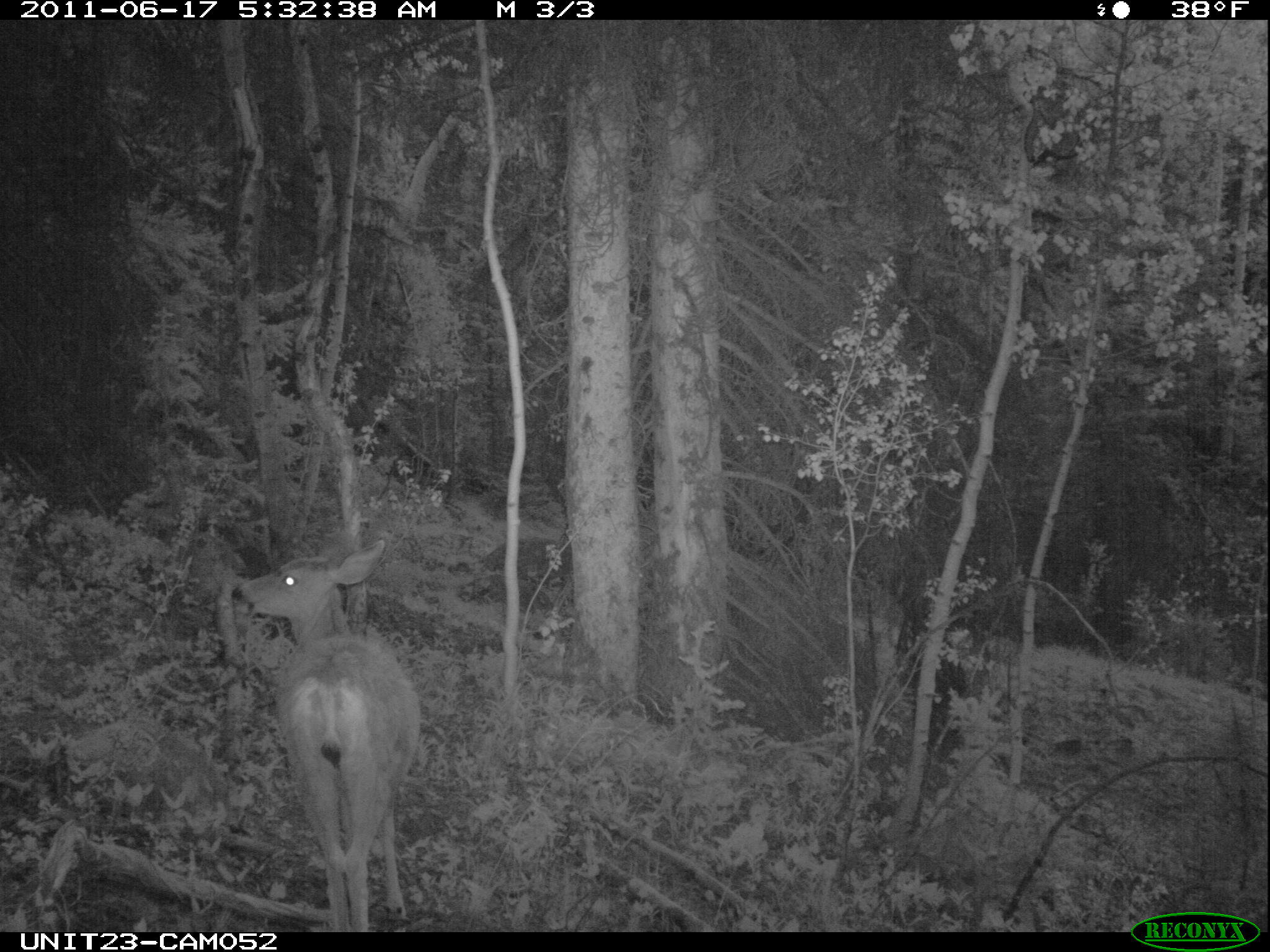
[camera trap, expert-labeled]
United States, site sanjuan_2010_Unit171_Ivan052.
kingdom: Animalia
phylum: Chordata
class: Mammalia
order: Artiodactyla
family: Cervidae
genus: Odocoileus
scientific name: Odocoileus hemionus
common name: mule deer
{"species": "Odocoileus hemionus (mule deer)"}